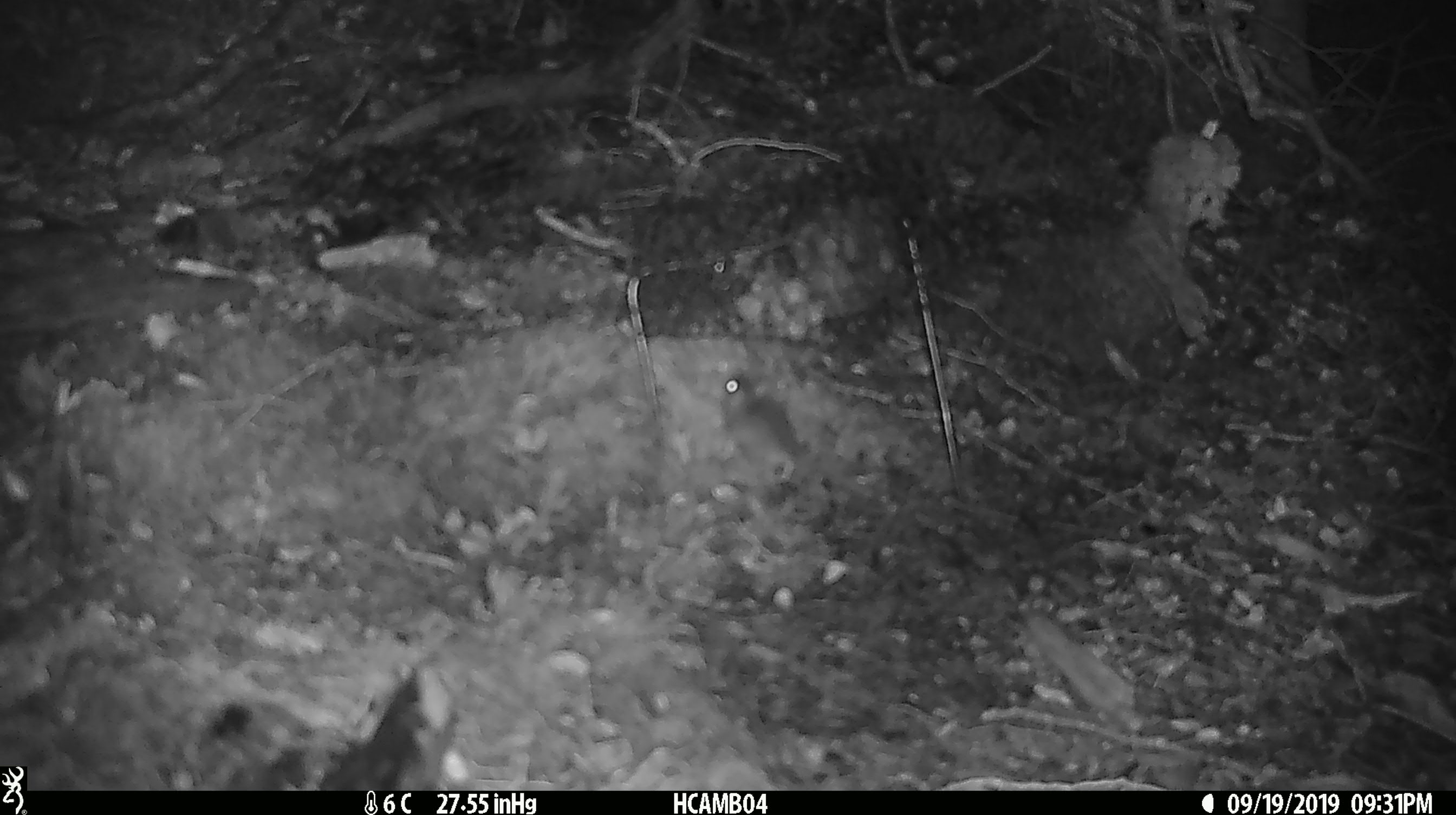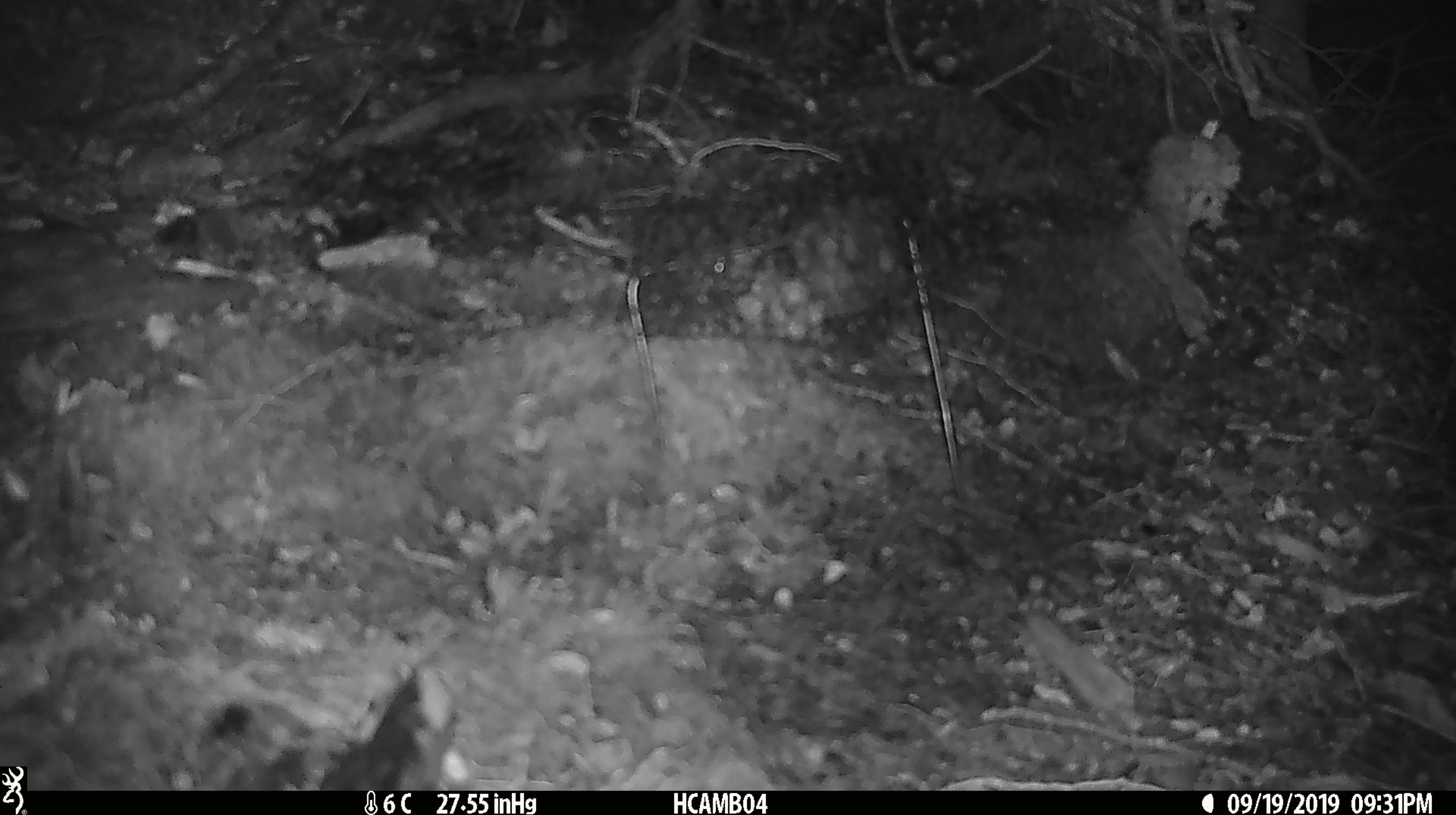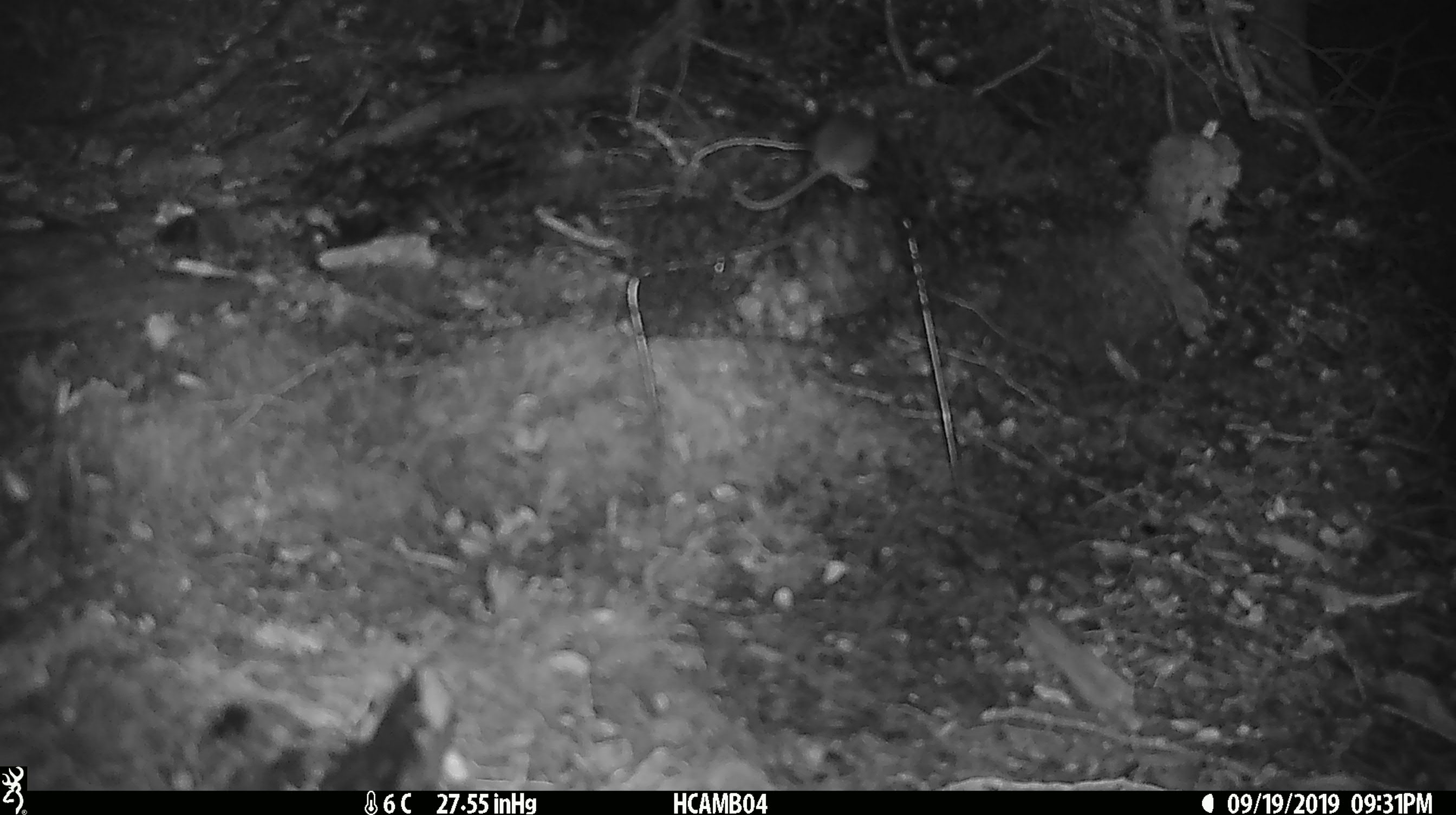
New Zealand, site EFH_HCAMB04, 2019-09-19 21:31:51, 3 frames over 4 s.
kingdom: Animalia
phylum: Chordata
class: Mammalia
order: Rodentia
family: Muridae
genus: Mus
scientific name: Mus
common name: mouse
Mouse (Mus).